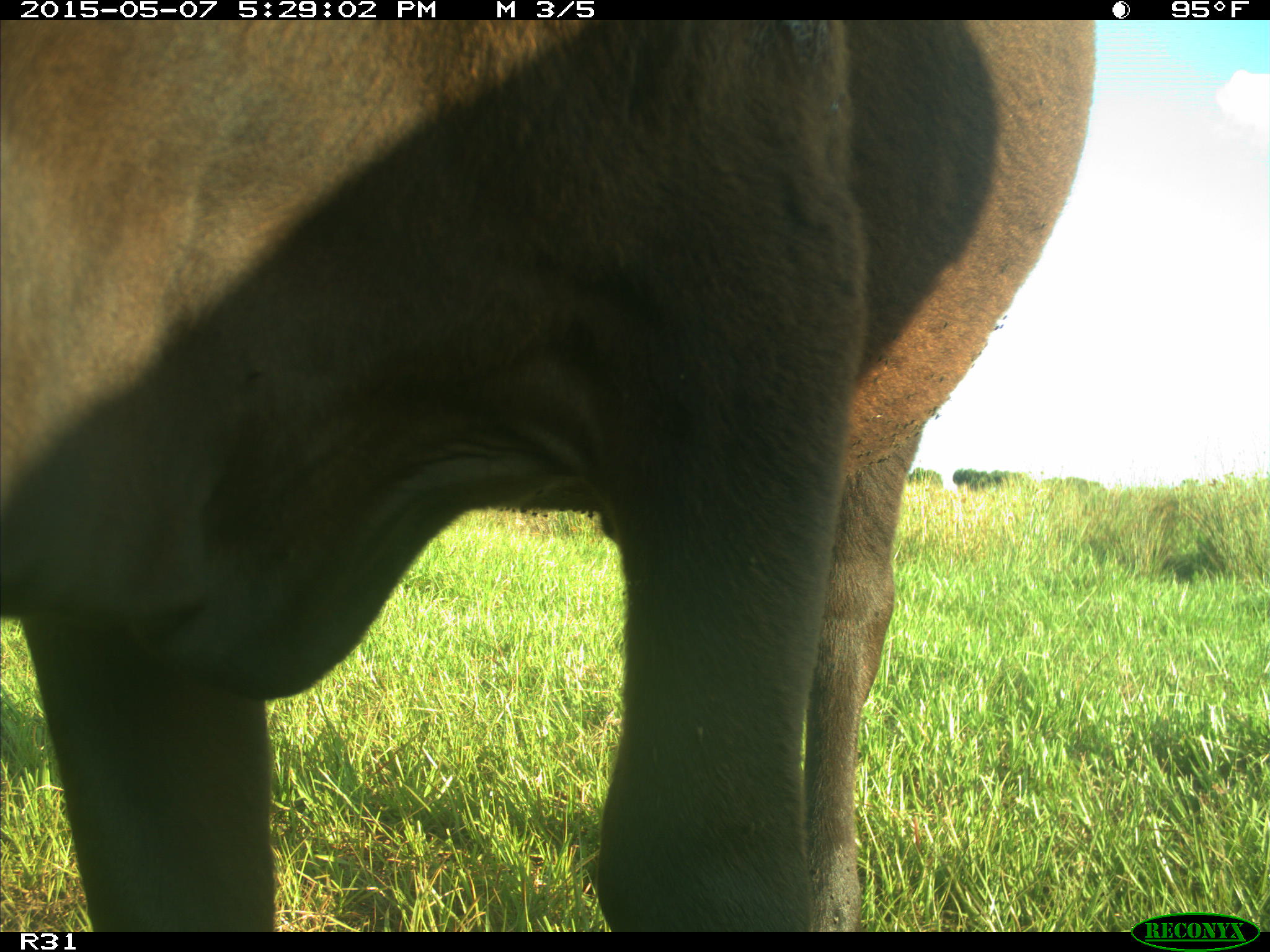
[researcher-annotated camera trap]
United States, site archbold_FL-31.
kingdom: Animalia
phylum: Chordata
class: Mammalia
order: Artiodactyla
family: Bovidae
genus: Bos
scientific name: Bos taurus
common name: domestic cow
Bos taurus (domestic cow).